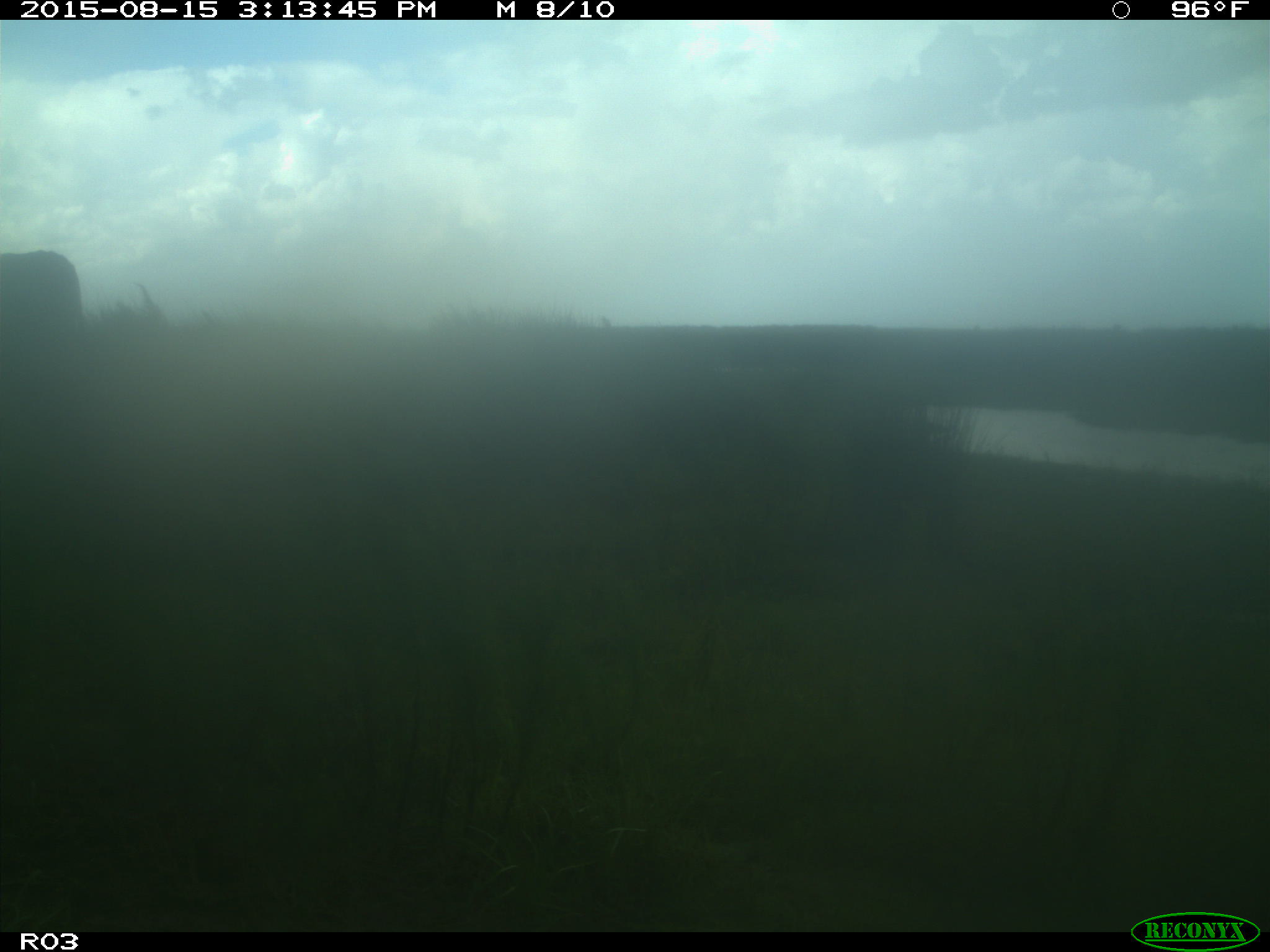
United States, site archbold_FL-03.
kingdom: Animalia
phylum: Chordata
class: Mammalia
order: Artiodactyla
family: Bovidae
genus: Bos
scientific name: Bos taurus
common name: domestic cow